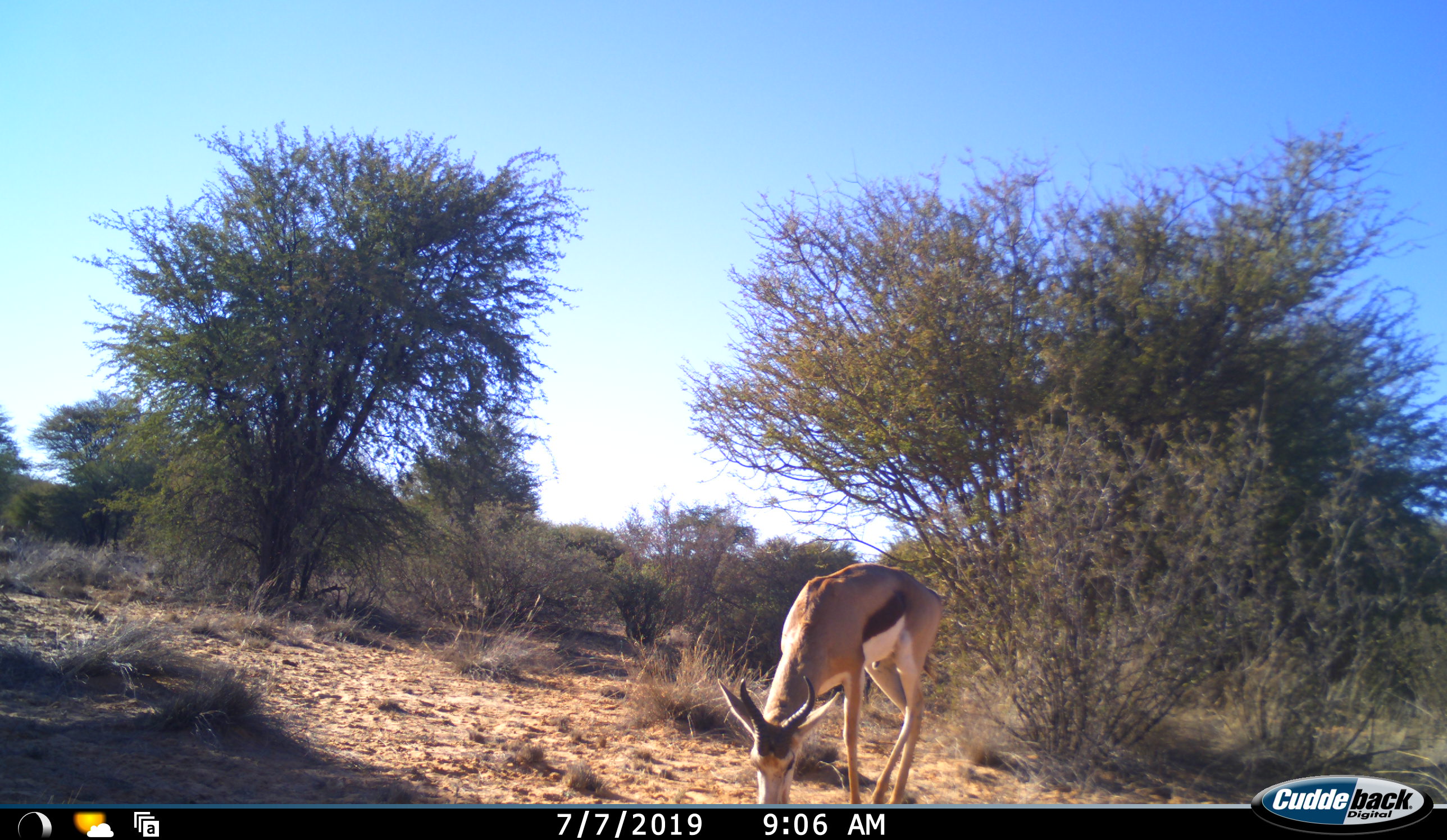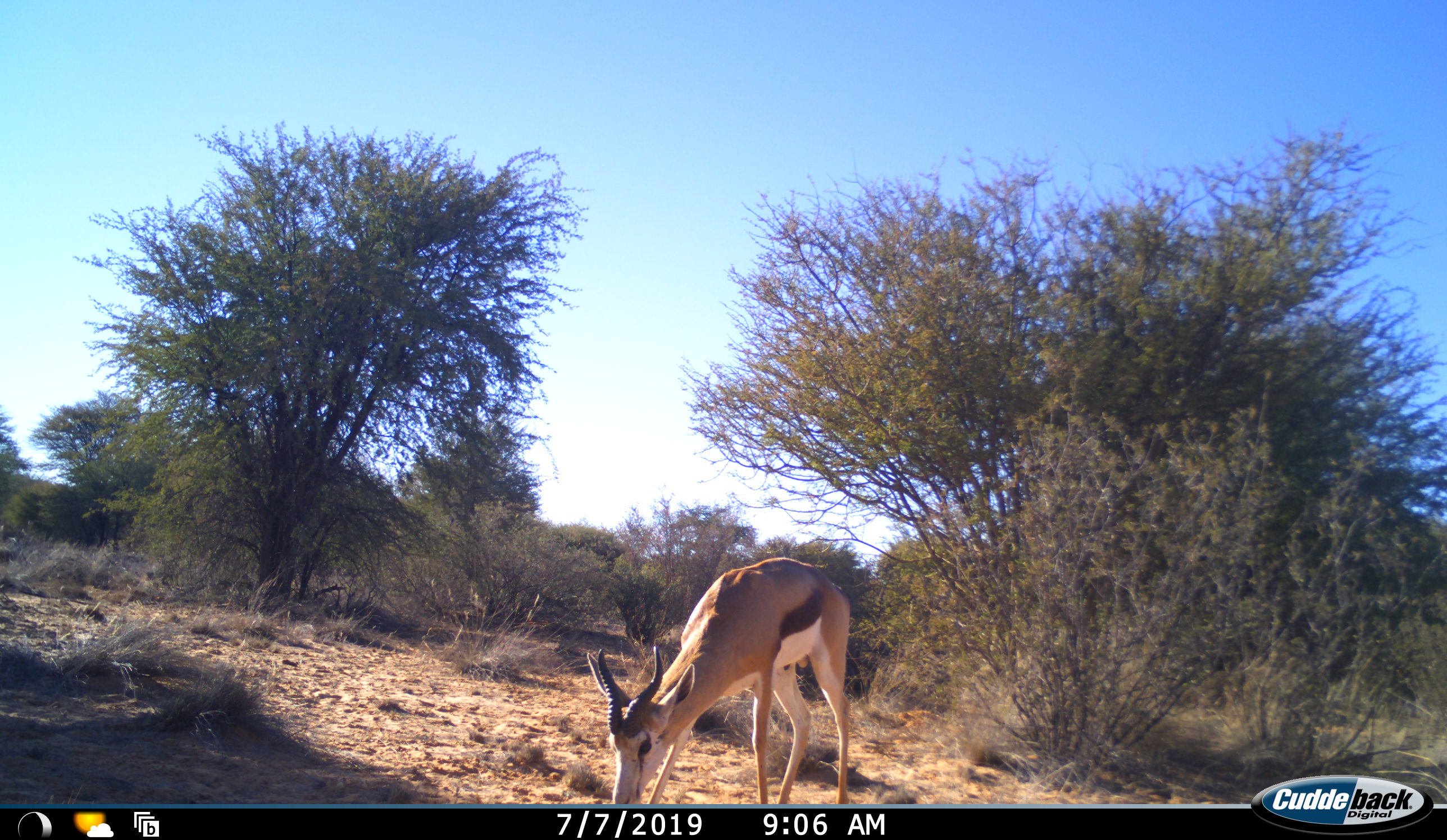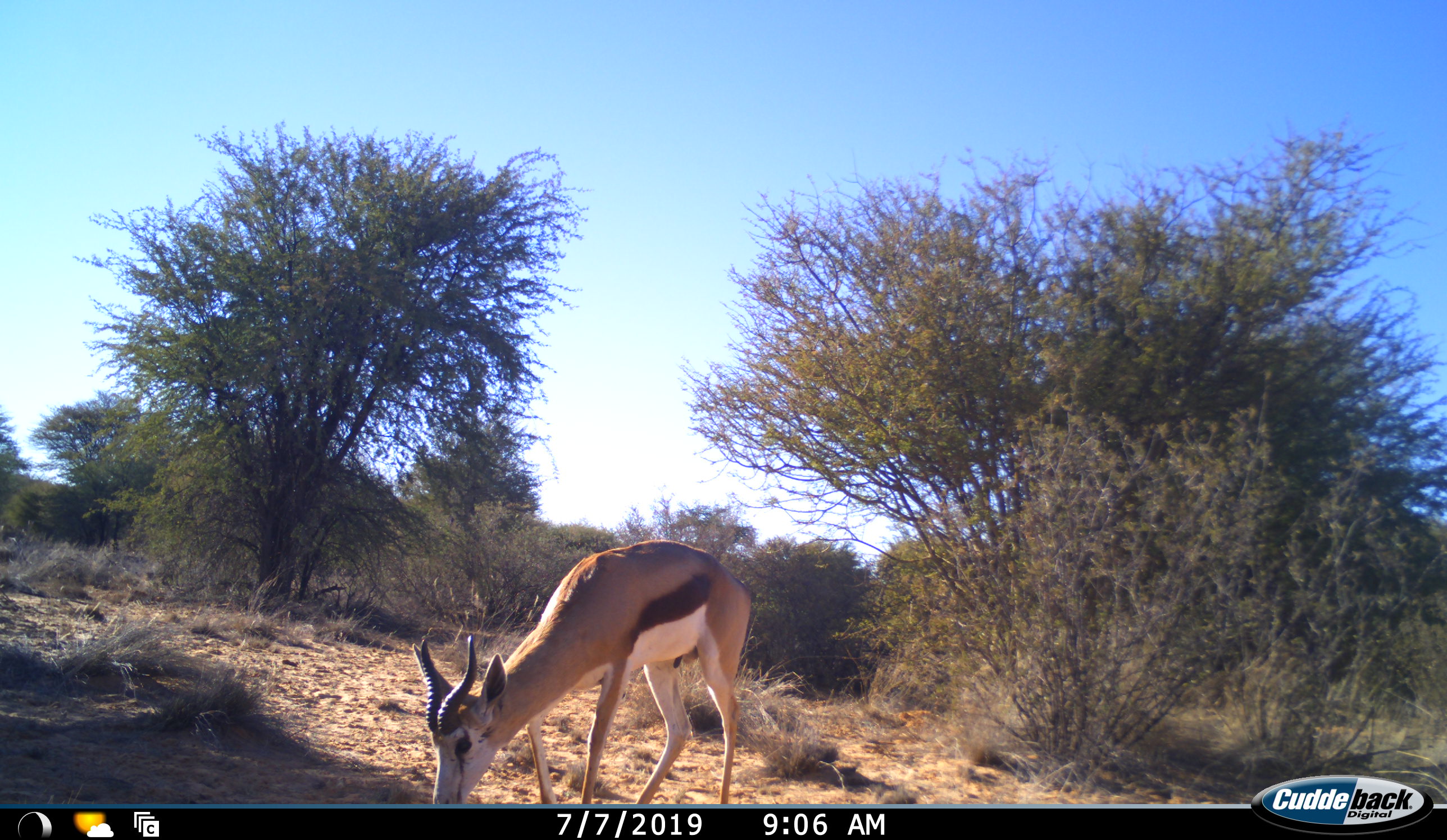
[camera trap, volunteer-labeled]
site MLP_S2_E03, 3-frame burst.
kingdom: Animalia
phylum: Chordata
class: Mammalia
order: Artiodactyla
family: Bovidae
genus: Antidorcas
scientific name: Antidorcas marsupialis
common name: springbok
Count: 1.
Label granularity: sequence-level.